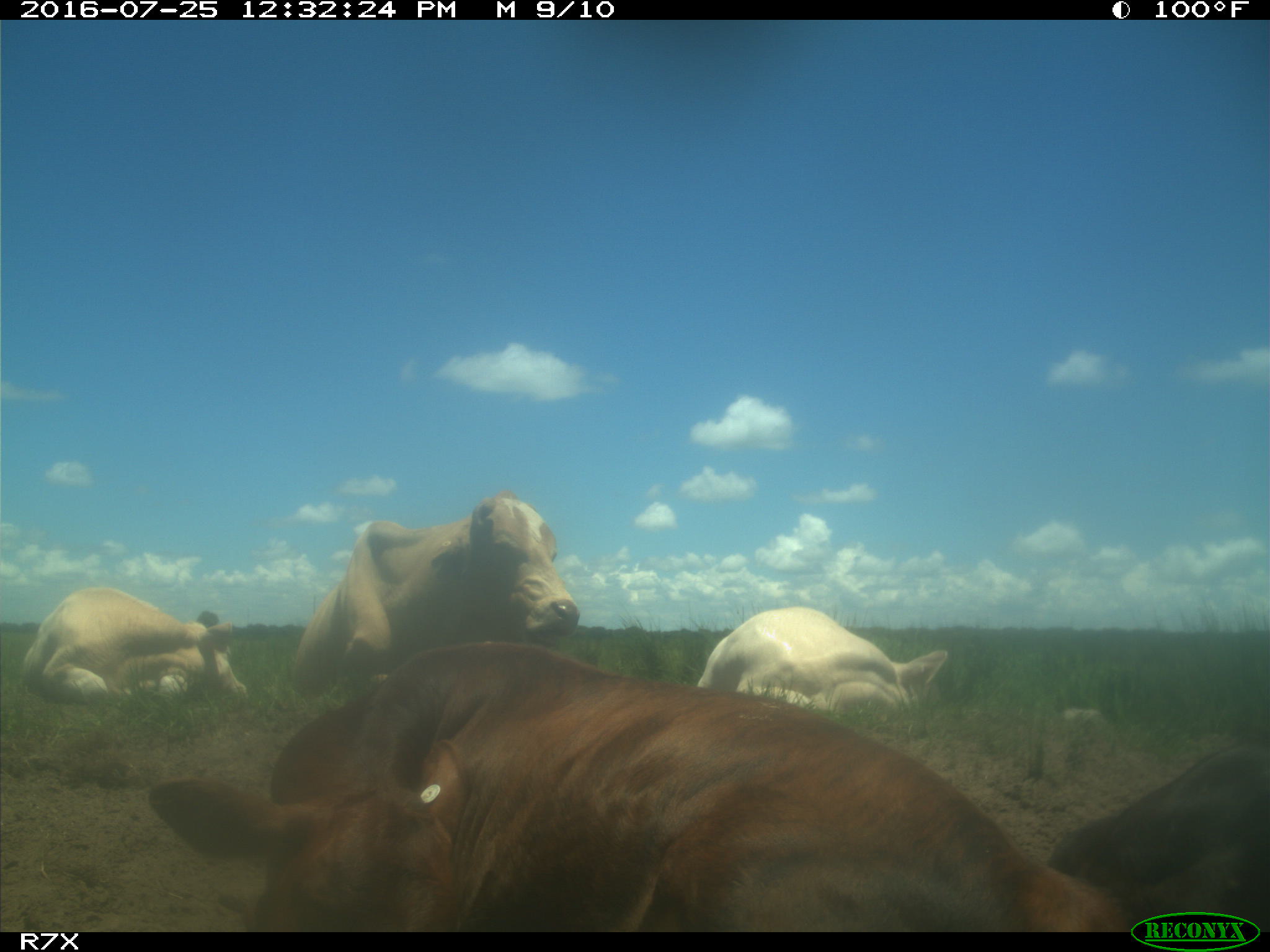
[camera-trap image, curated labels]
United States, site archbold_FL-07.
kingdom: Animalia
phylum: Chordata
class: Mammalia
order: Artiodactyla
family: Bovidae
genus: Bos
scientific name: Bos taurus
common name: domestic cow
Bos taurus (domestic cow).